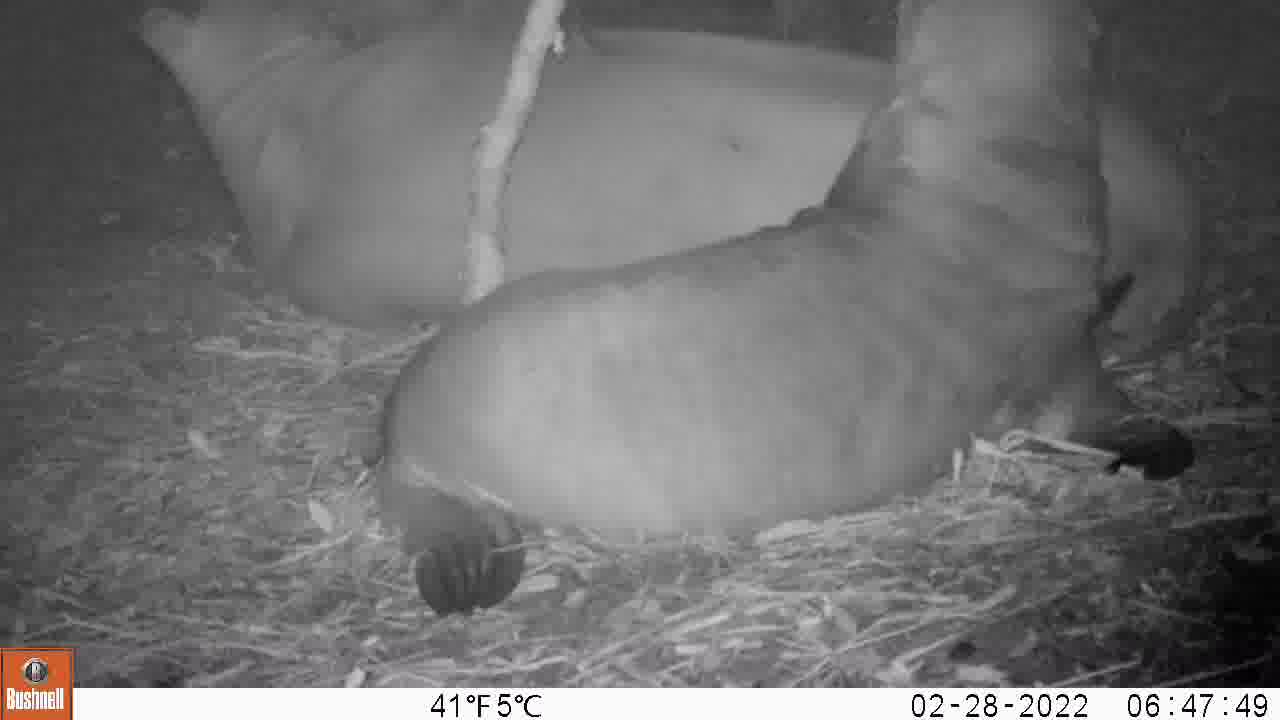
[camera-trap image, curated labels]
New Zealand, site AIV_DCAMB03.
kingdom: Animalia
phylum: Chordata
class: Mammalia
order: Carnivora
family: Otariidae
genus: Phocarctos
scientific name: Phocarctos hookeri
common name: new zealand sea lion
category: sealion